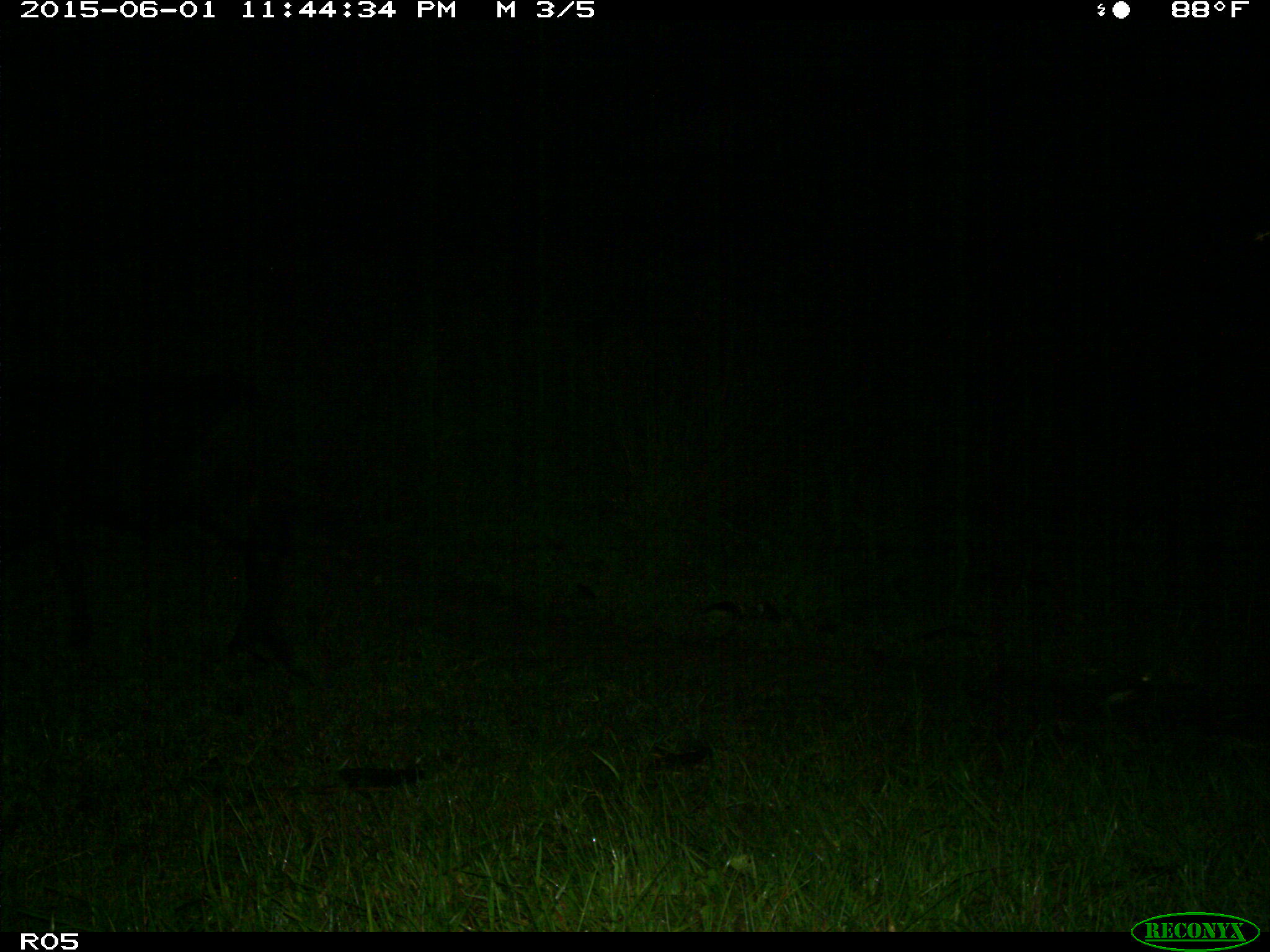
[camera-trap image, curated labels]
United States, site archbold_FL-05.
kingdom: Animalia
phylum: Chordata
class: Mammalia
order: Artiodactyla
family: Bovidae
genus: Bos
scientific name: Bos taurus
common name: domestic cow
Bos taurus (domestic cow).